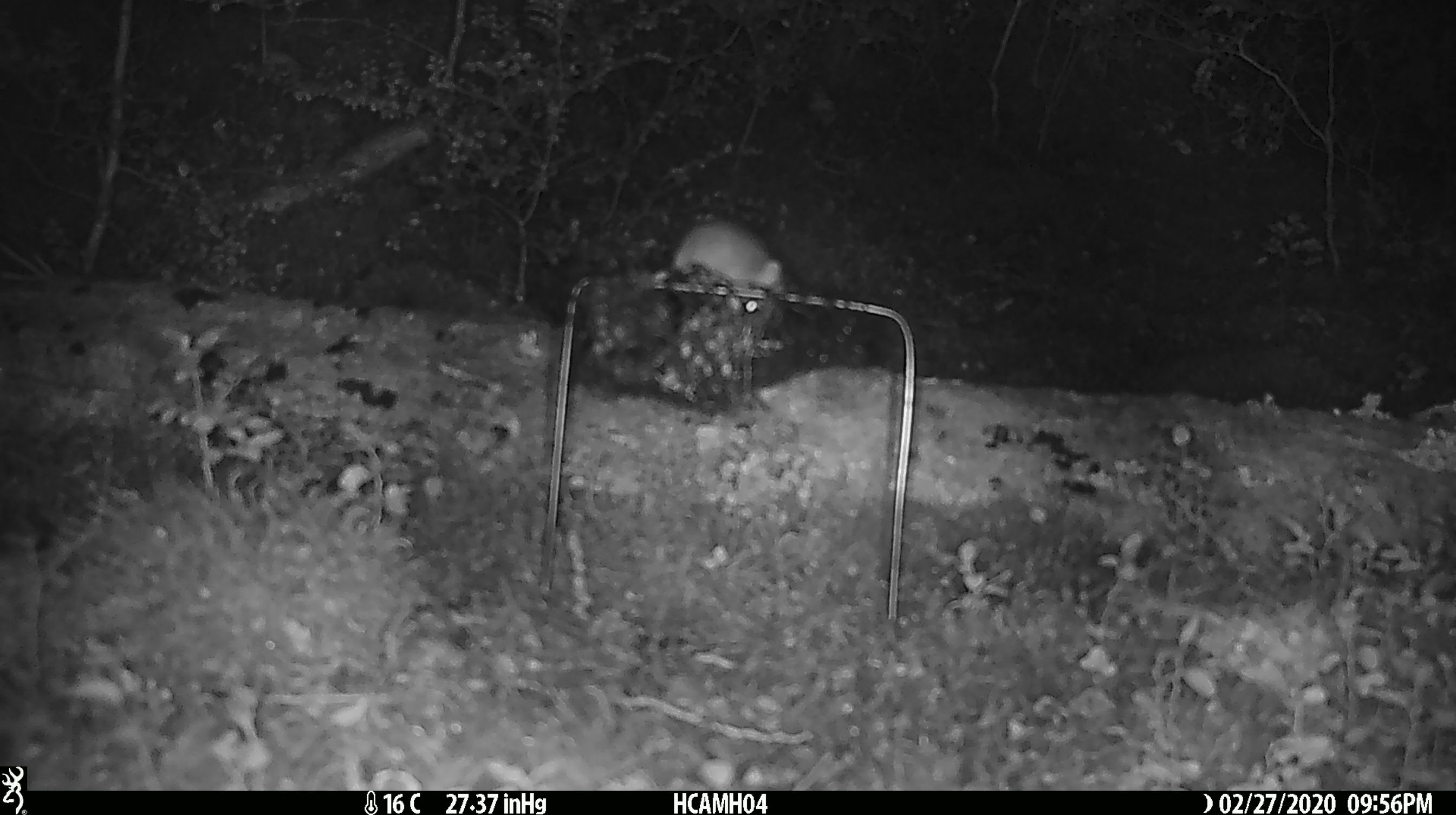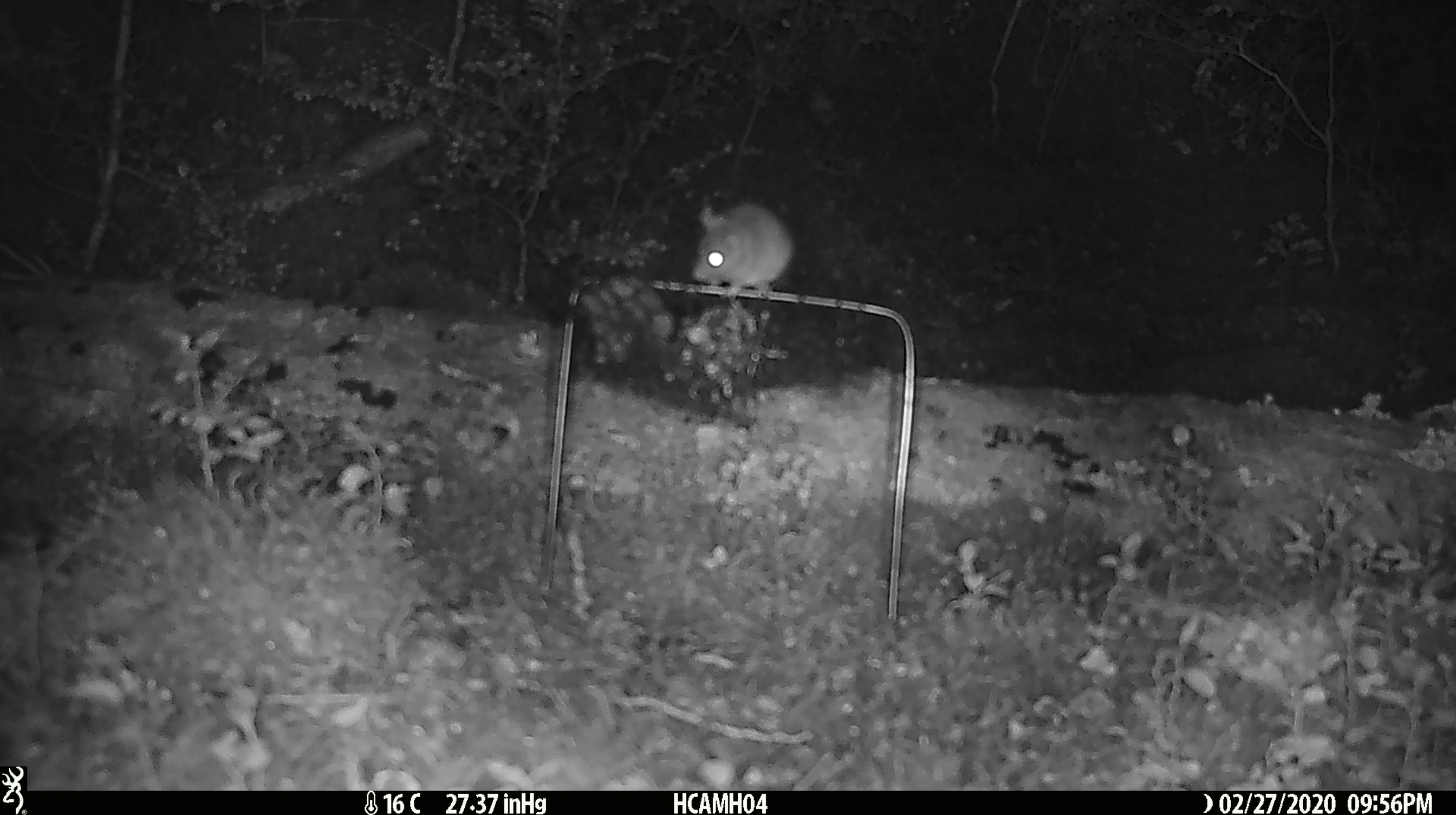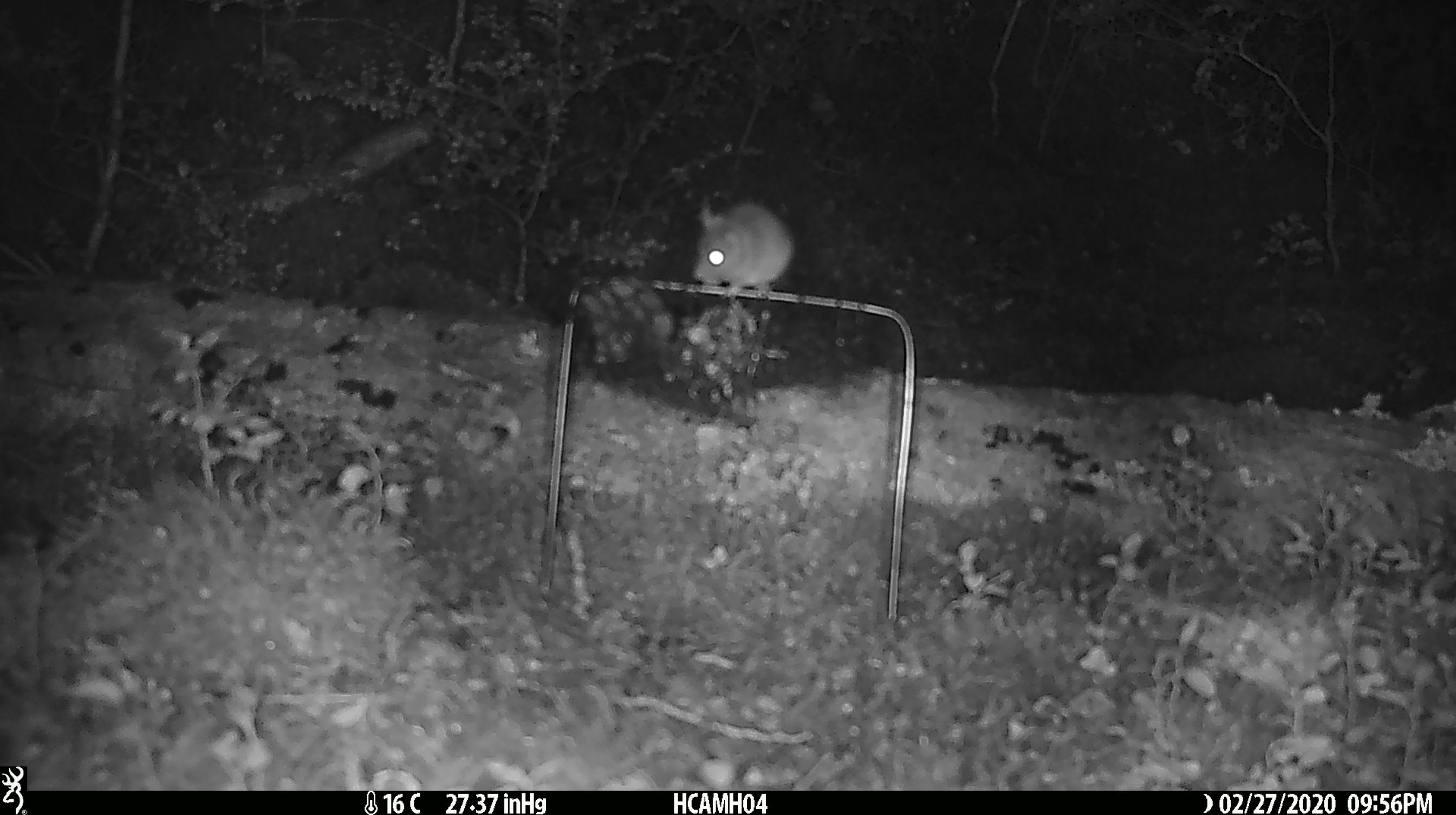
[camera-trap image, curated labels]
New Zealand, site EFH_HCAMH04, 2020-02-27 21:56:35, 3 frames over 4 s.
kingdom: Animalia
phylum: Chordata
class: Mammalia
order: Rodentia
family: Muridae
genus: Mus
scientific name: Mus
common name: mouse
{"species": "mouse (Mus)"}